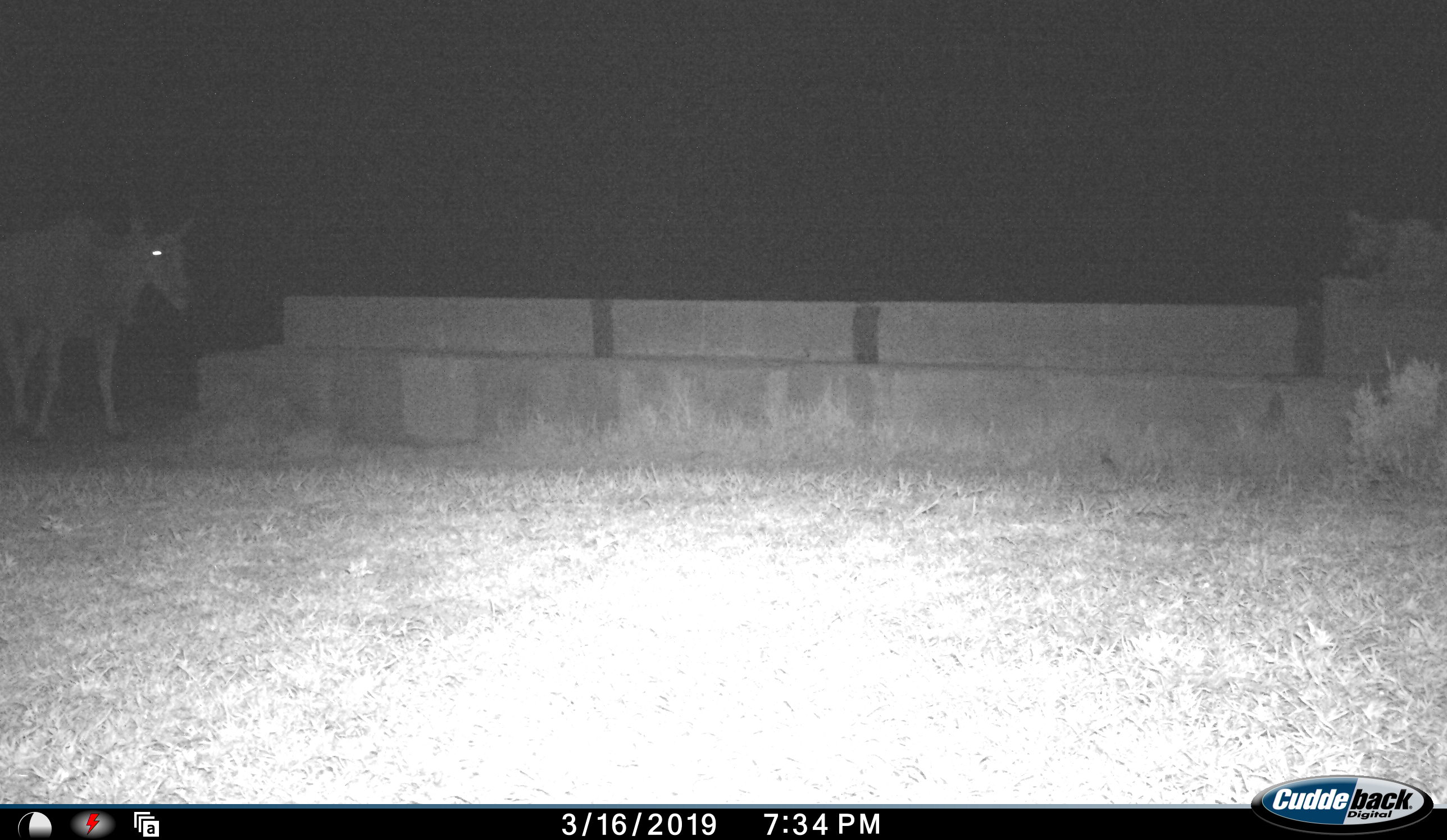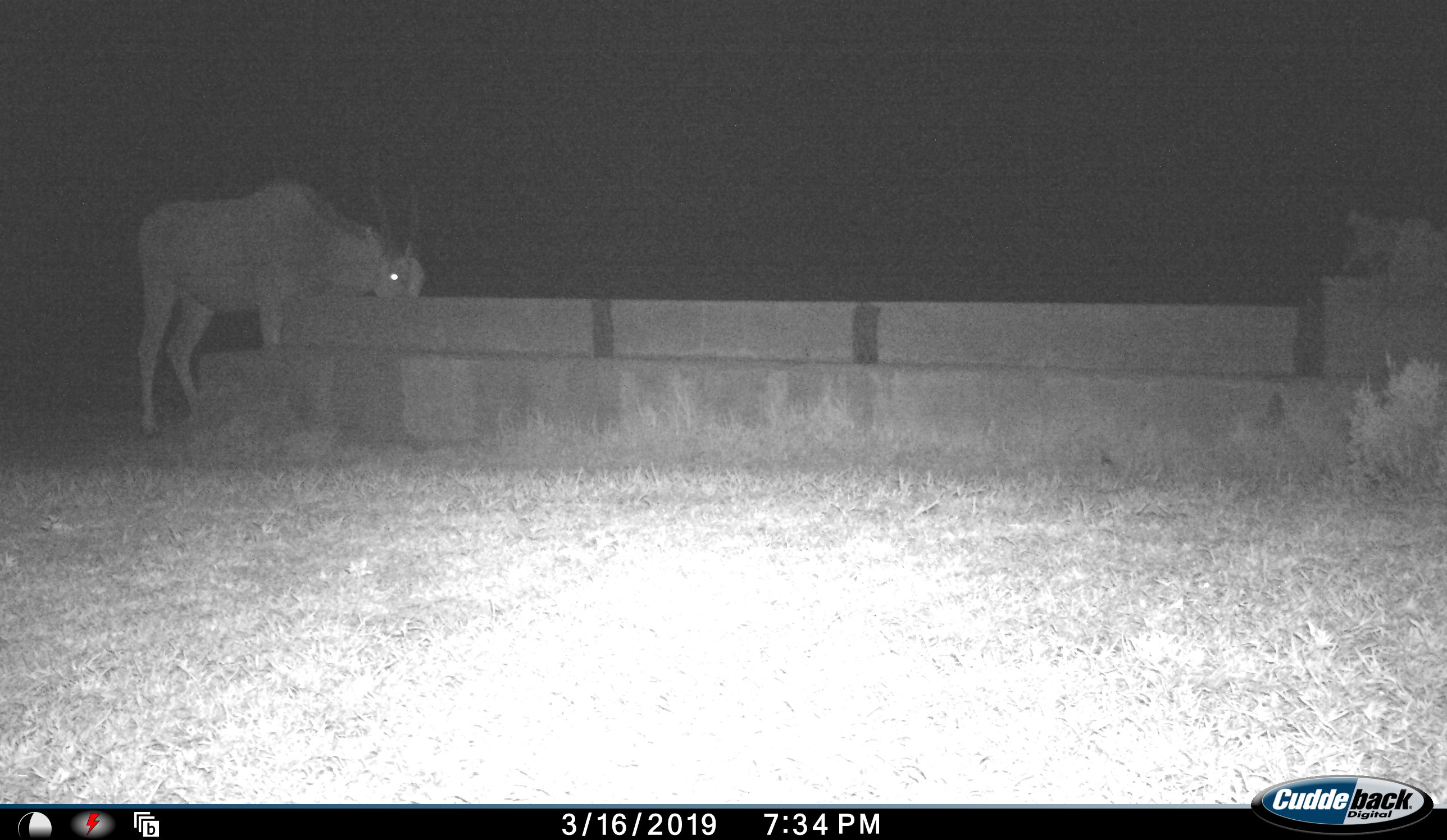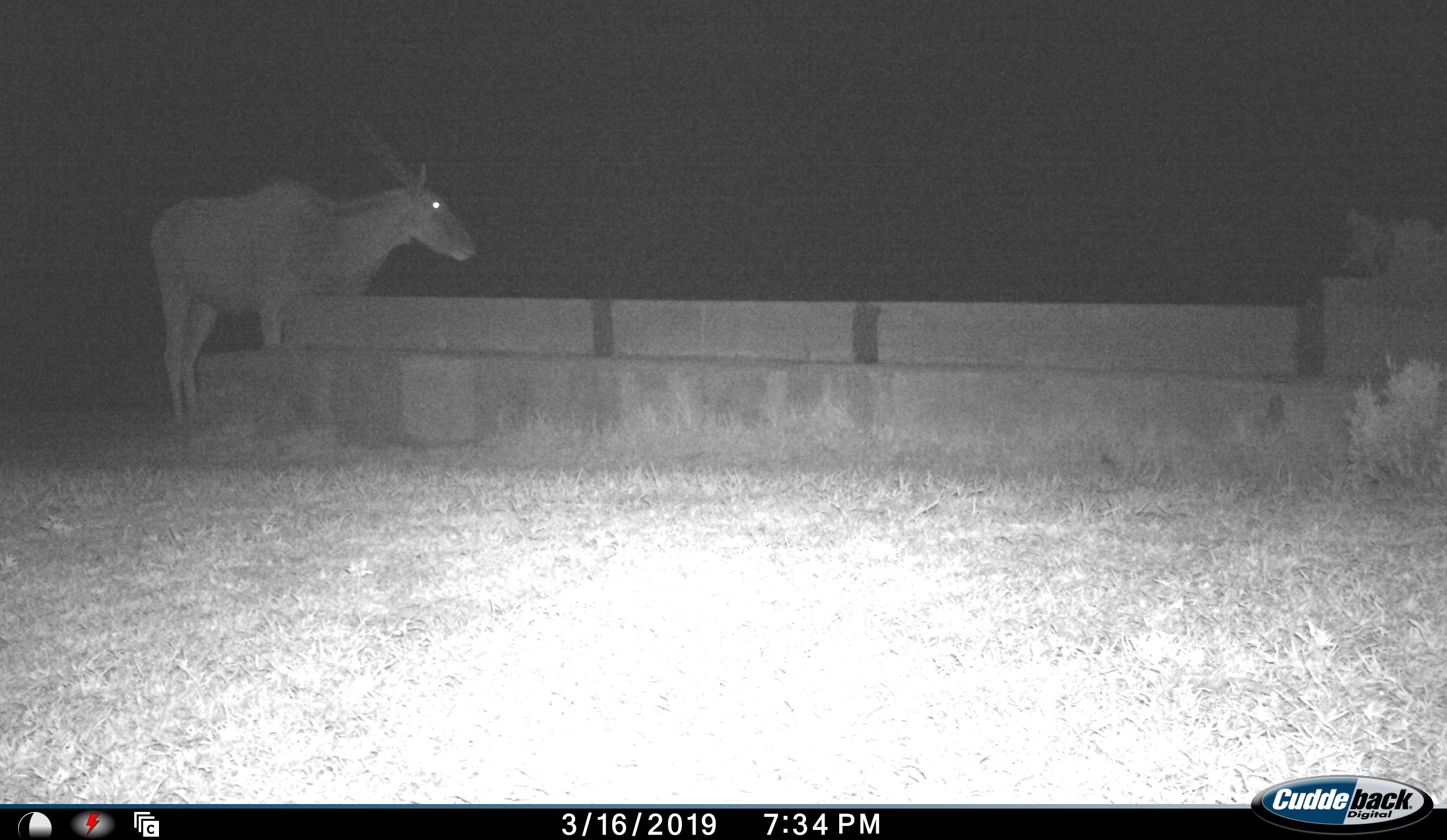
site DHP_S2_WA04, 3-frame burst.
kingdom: Animalia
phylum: Chordata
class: Mammalia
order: Artiodactyla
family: Bovidae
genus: Tragelaphus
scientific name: Tragelaphus oryx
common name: eland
Eland (Tragelaphus oryx), count 1. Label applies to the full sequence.